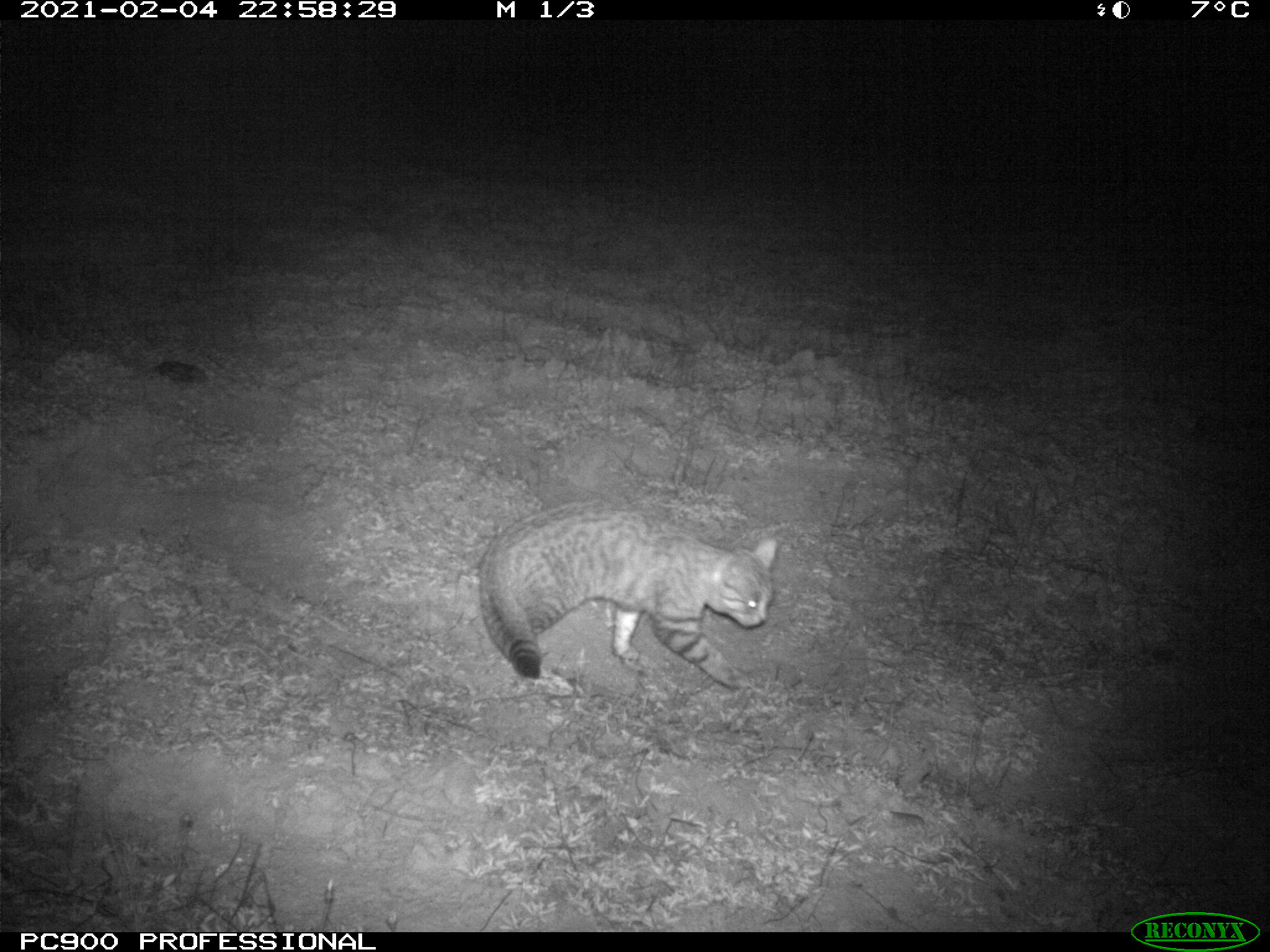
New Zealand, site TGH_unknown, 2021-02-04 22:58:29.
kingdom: Animalia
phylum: Chordata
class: Mammalia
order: Carnivora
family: Felidae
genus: Felis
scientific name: Felis catus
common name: domestic cat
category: cat